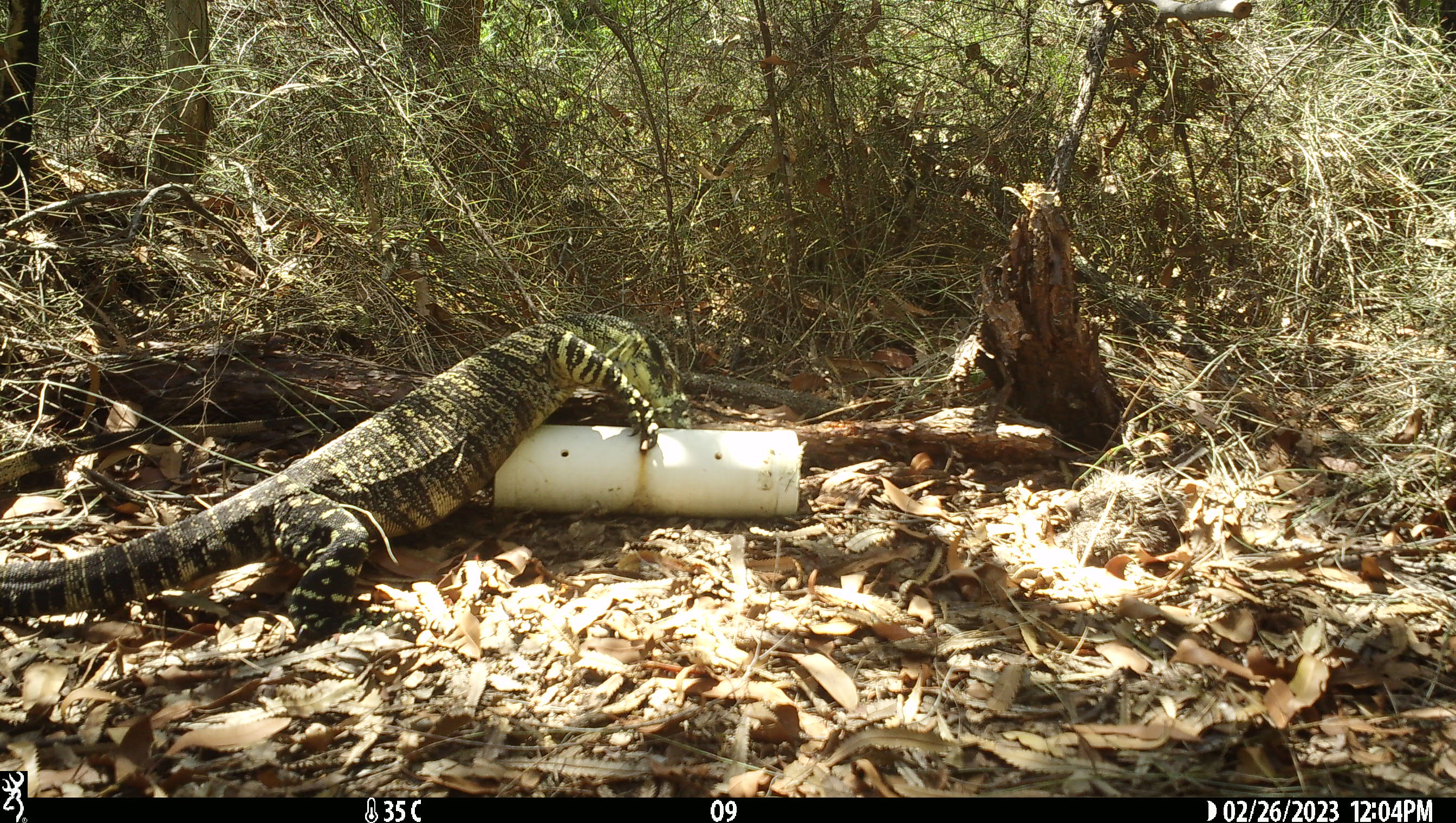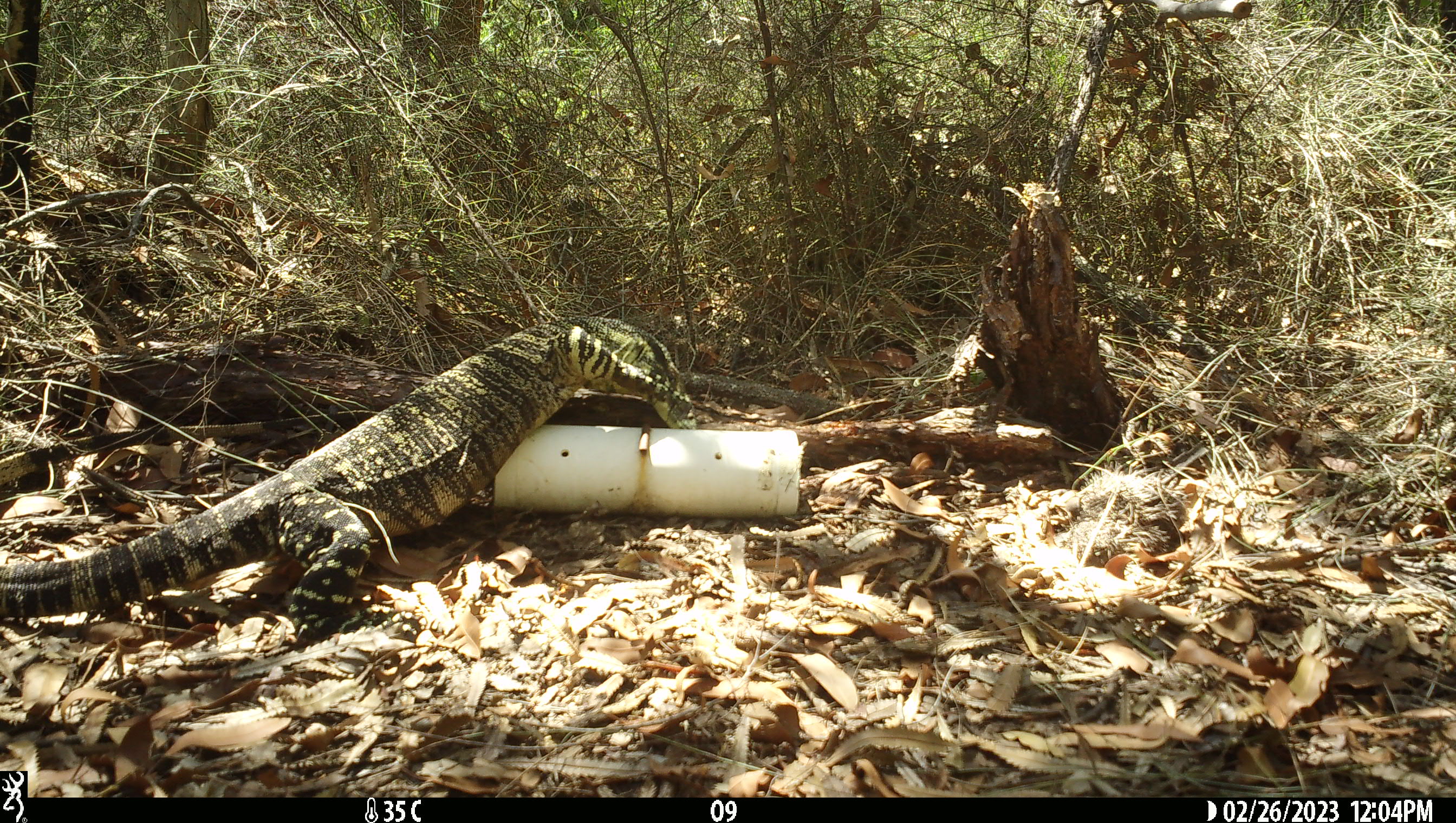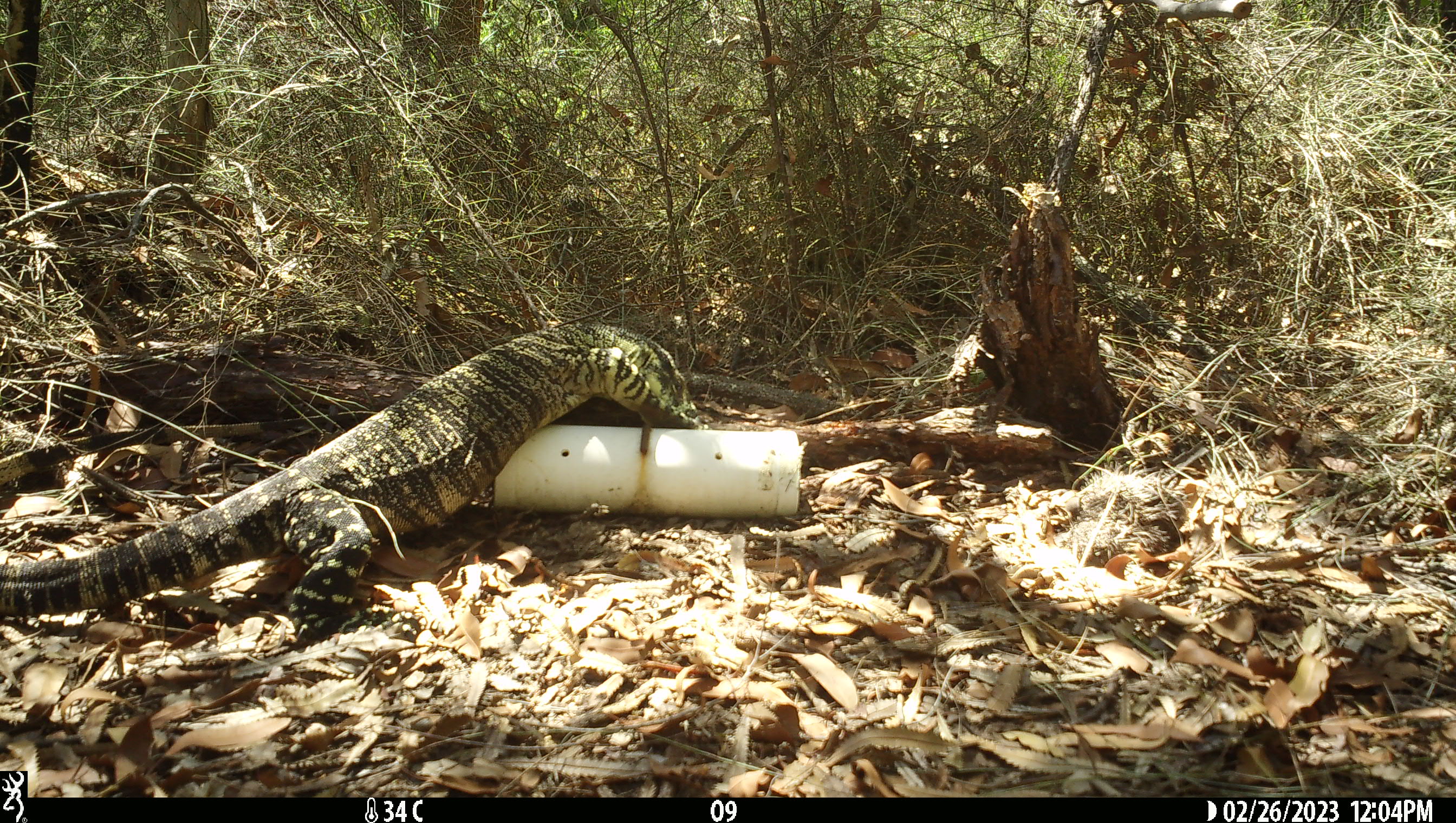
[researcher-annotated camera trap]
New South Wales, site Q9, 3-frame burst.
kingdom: Animalia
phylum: Chordata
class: Reptilia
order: Squamata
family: Varanidae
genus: Varanus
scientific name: Varanus varius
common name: lace monitor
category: goanna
Goanna (lace monitor) (Varanus varius).